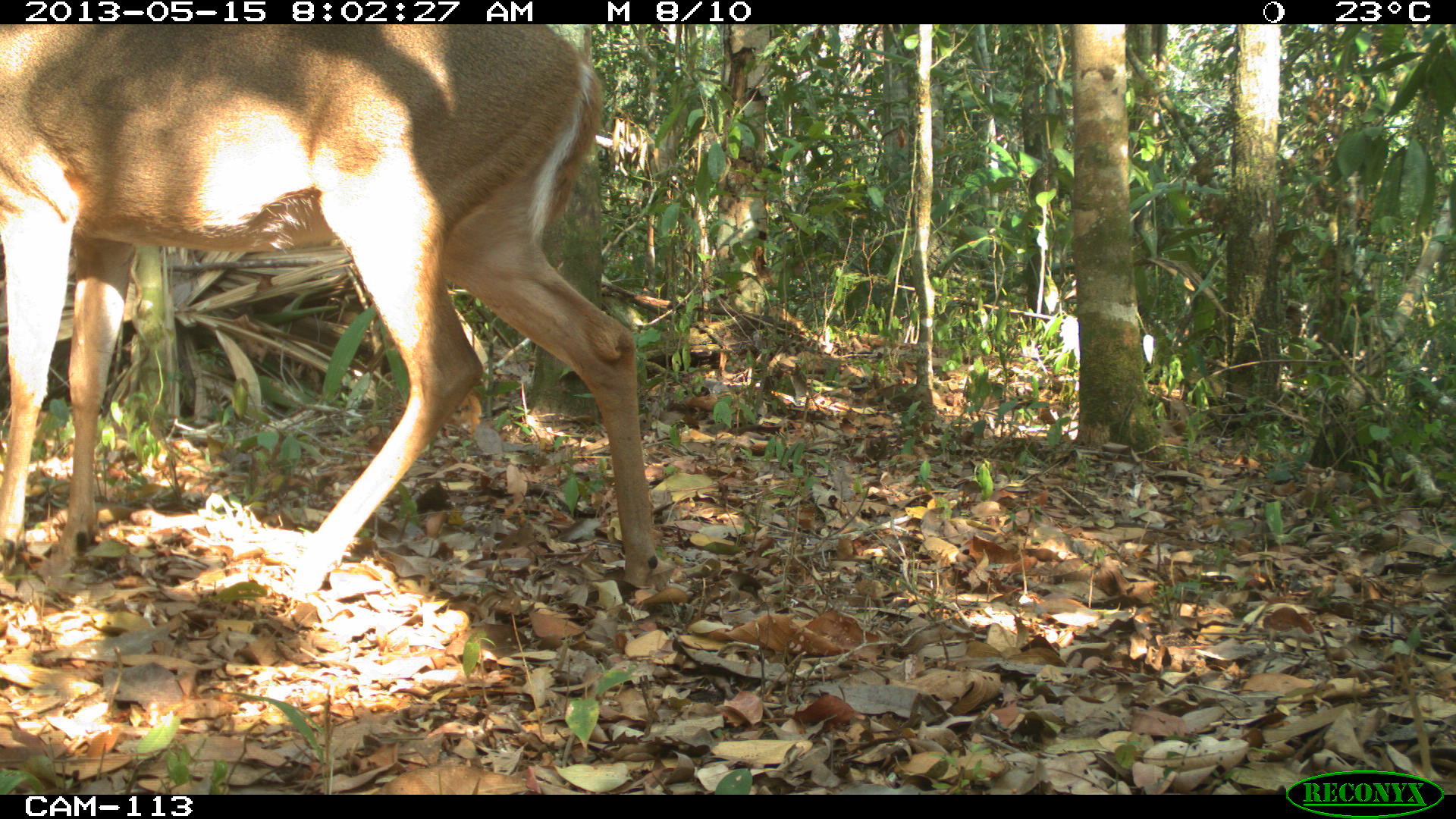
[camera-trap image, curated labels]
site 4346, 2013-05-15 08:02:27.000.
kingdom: Animalia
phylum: Chordata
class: Mammalia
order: Artiodactyla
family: Cervidae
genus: Odocoileus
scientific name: Odocoileus virginianus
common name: white-tailed deer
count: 1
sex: female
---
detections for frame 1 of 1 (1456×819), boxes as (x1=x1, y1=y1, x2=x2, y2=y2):
odocoileus virginianus: (x1=0, y1=21, x2=669, y2=609)